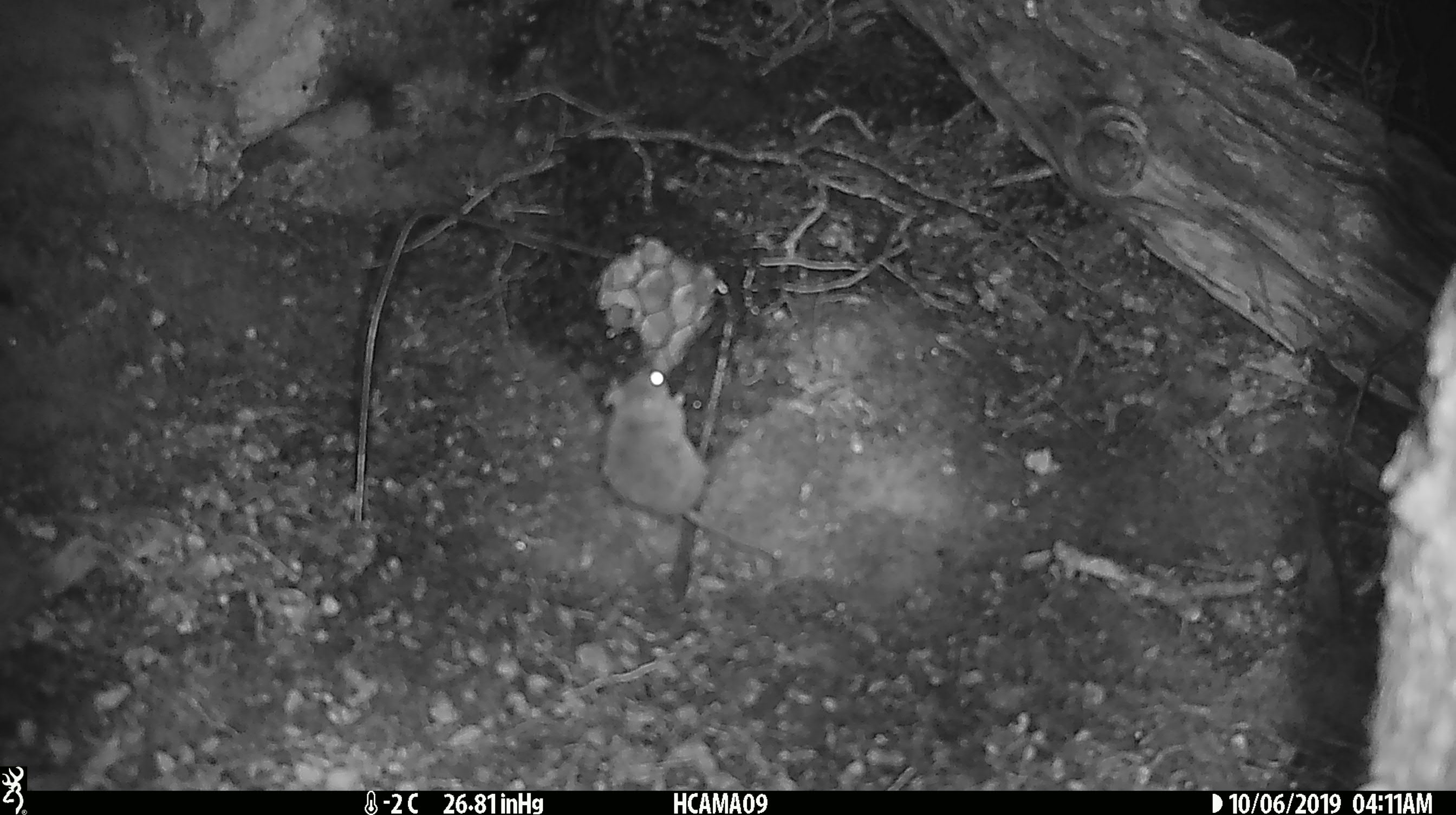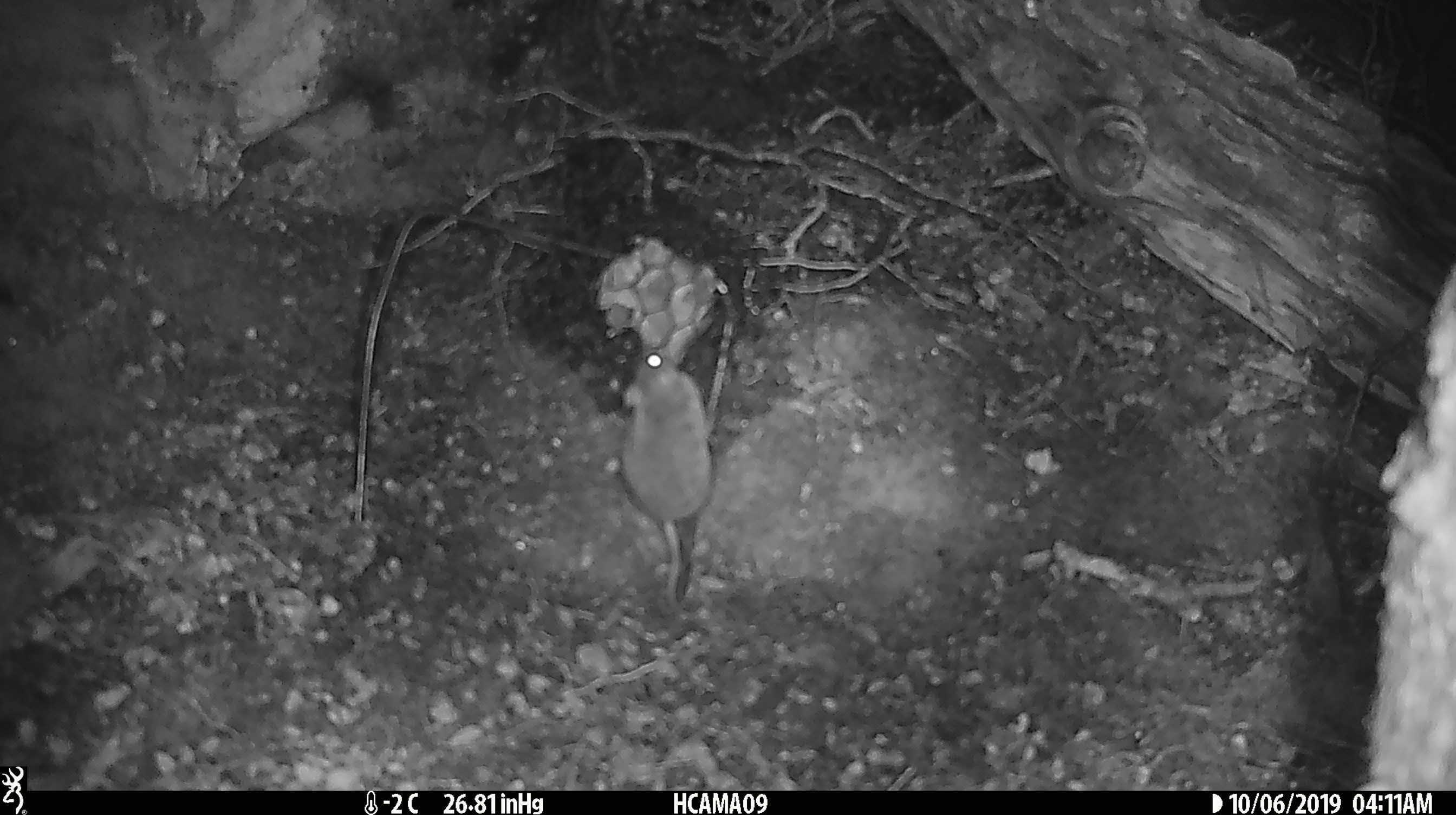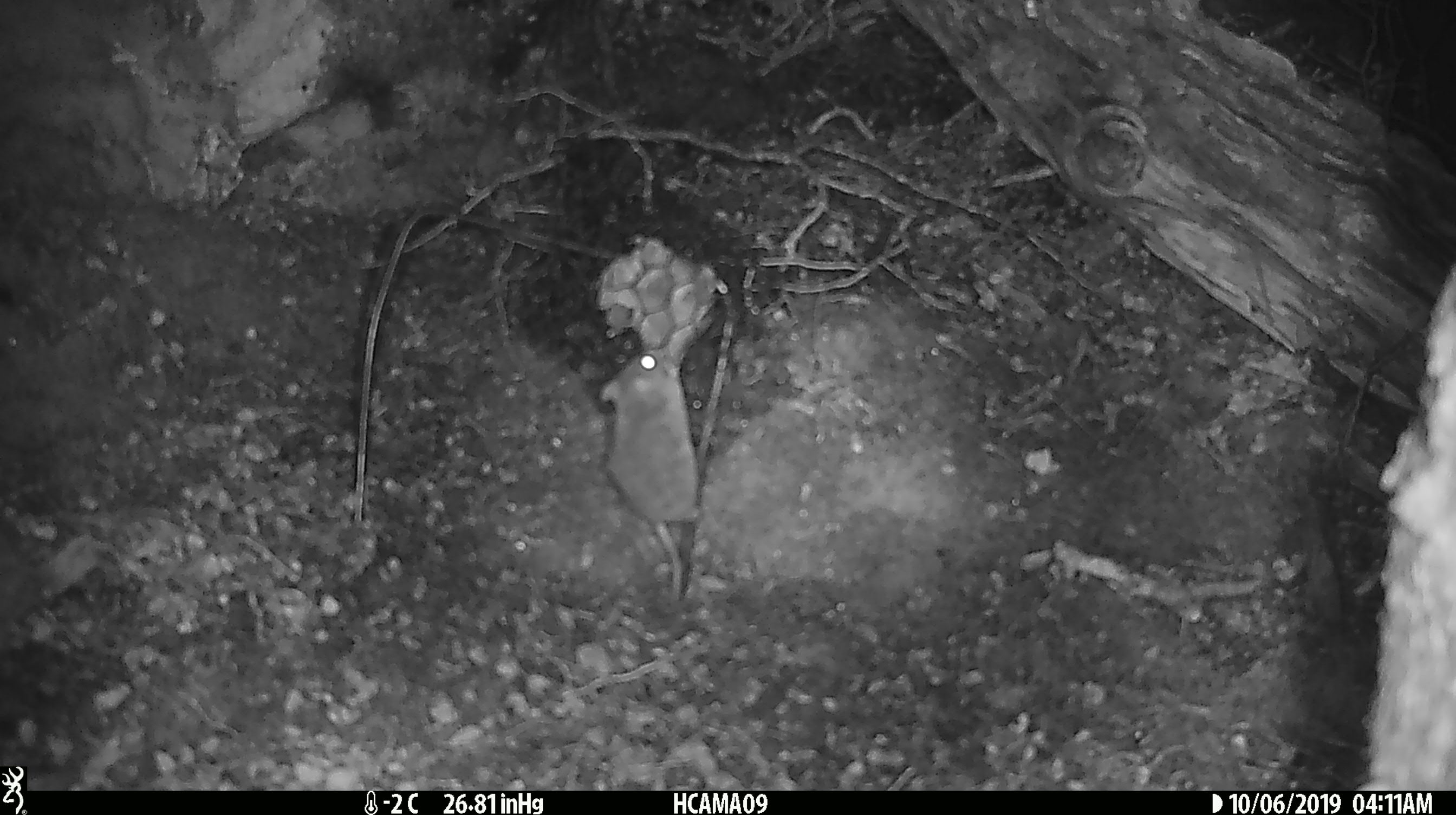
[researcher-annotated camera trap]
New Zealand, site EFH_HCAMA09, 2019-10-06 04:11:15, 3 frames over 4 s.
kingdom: Animalia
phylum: Chordata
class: Mammalia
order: Rodentia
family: Muridae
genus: Mus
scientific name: Mus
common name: mouse